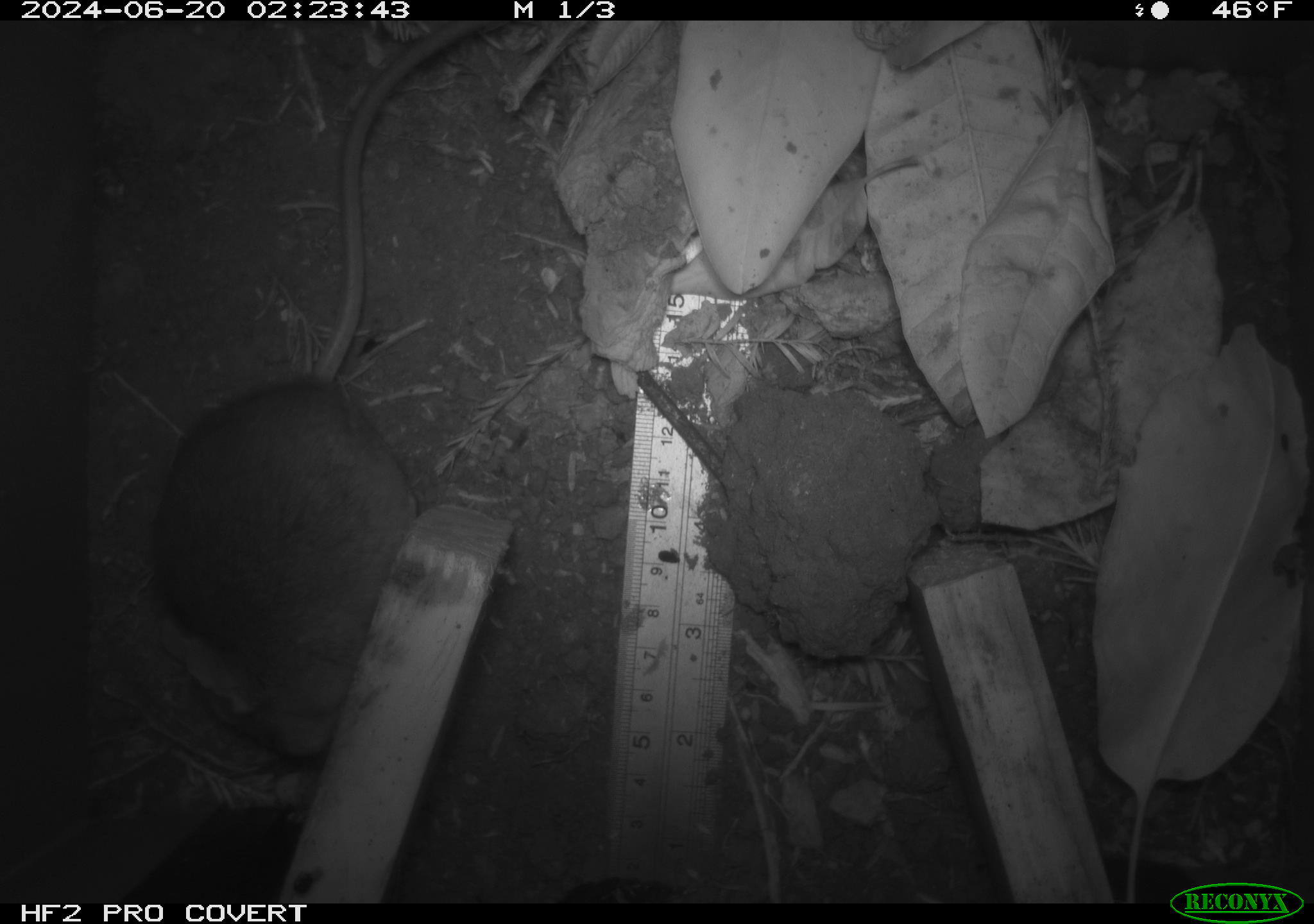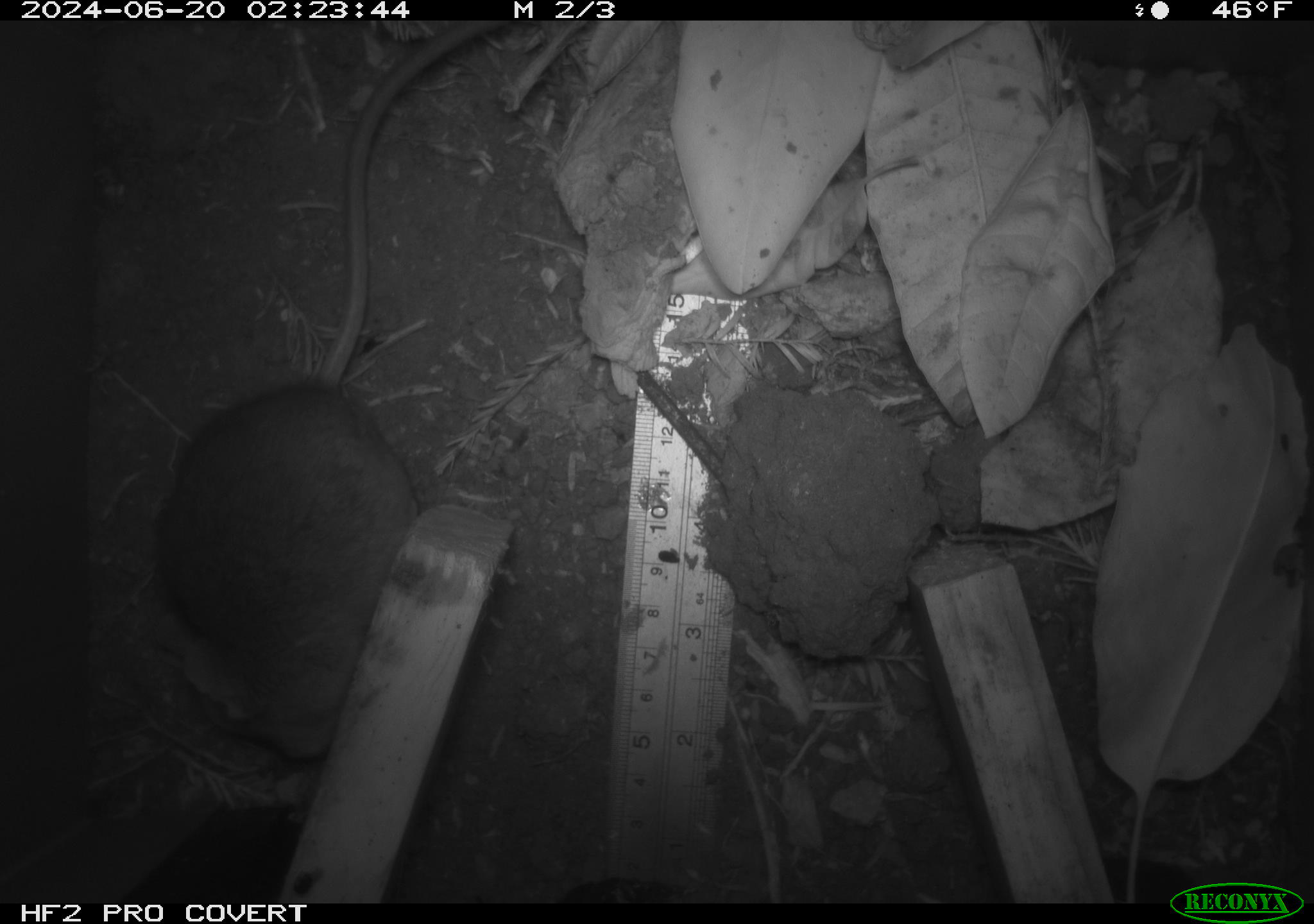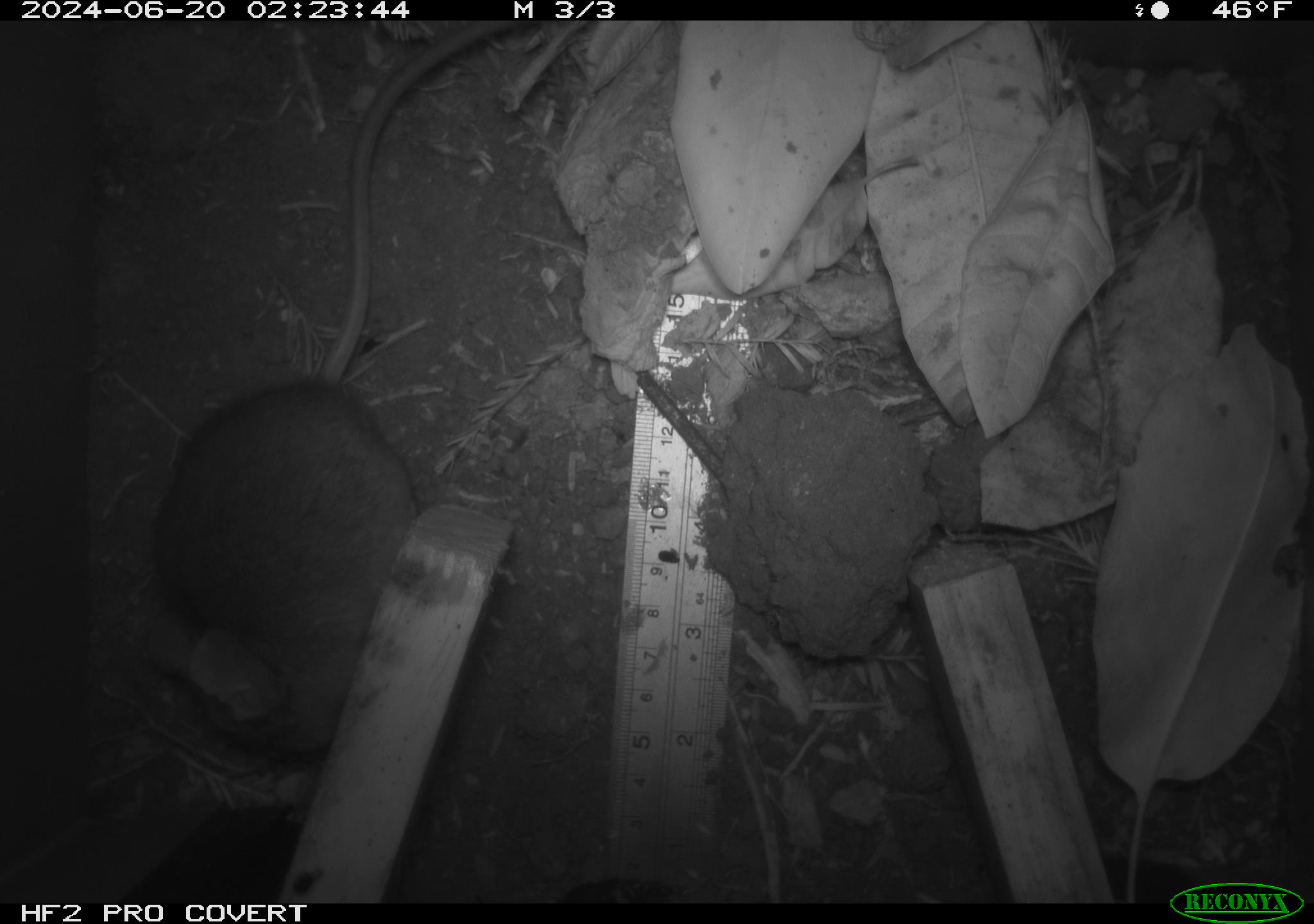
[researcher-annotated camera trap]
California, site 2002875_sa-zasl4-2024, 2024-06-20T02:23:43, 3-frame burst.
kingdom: Animalia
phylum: Chordata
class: Mammalia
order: Rodentia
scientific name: Rodentia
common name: rodent